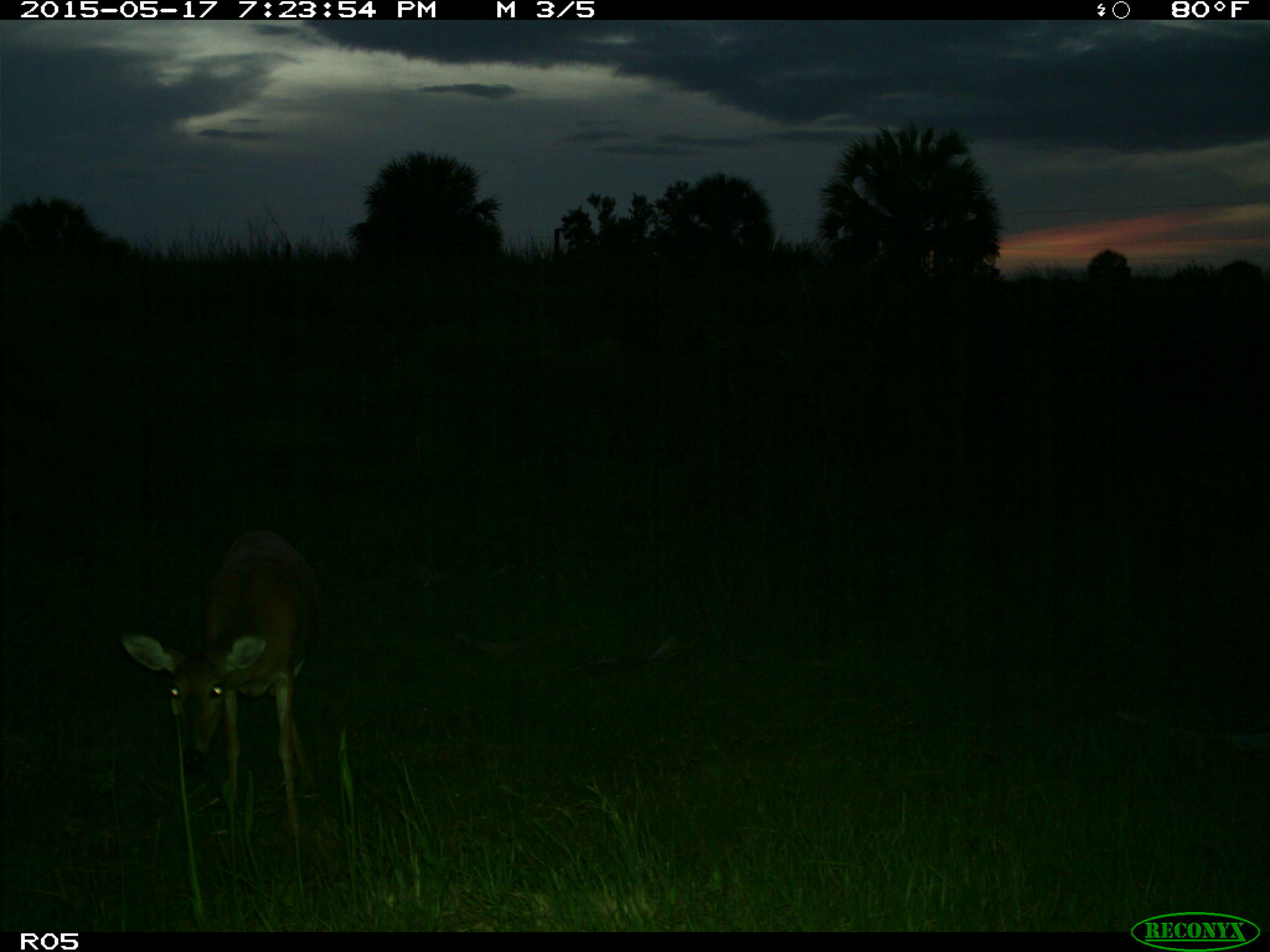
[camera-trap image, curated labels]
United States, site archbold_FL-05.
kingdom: Animalia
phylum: Chordata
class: Mammalia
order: Artiodactyla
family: Cervidae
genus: Odocoileus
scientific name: Odocoileus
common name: deer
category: unidentified deer